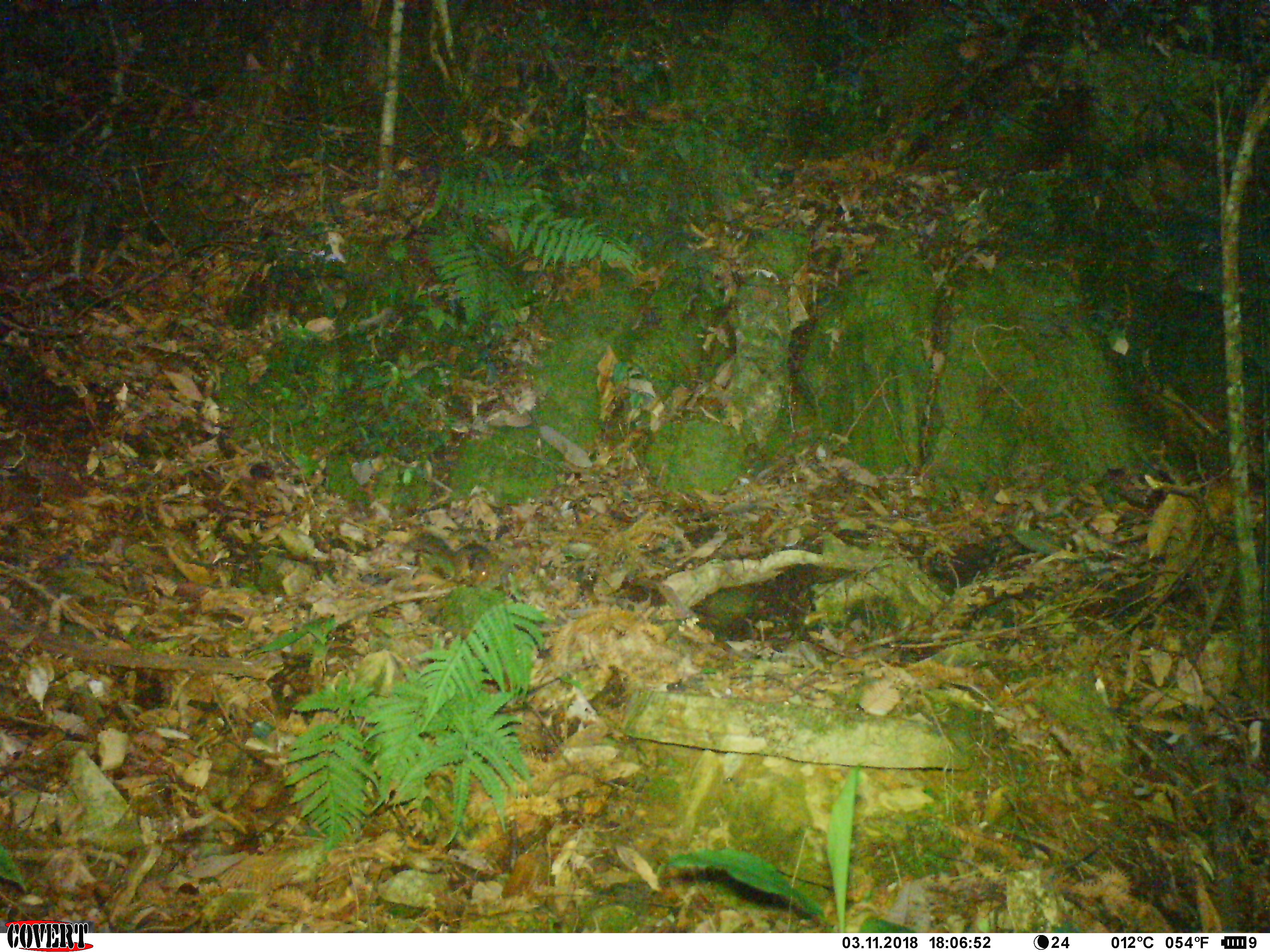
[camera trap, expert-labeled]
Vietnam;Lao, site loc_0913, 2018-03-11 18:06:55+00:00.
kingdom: Animalia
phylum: Chordata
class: Mammalia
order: Rodentia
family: Sciuridae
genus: Dremomys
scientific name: Dremomys rufigenis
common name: red-cheeked squirrel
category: red cheeked squirrel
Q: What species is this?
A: Red cheeked squirrel (red-cheeked squirrel) (Dremomys rufigenis).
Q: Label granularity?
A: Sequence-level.